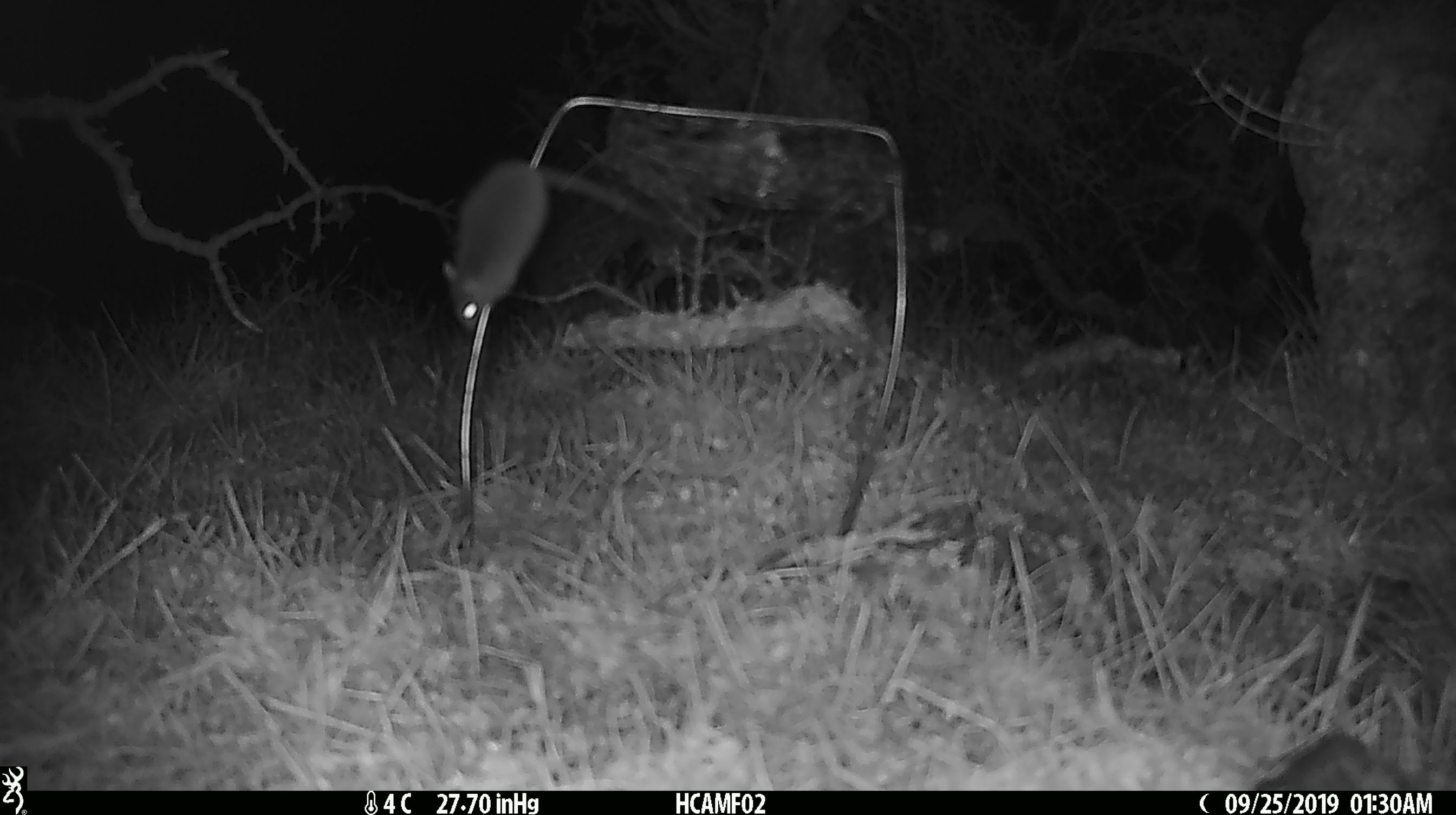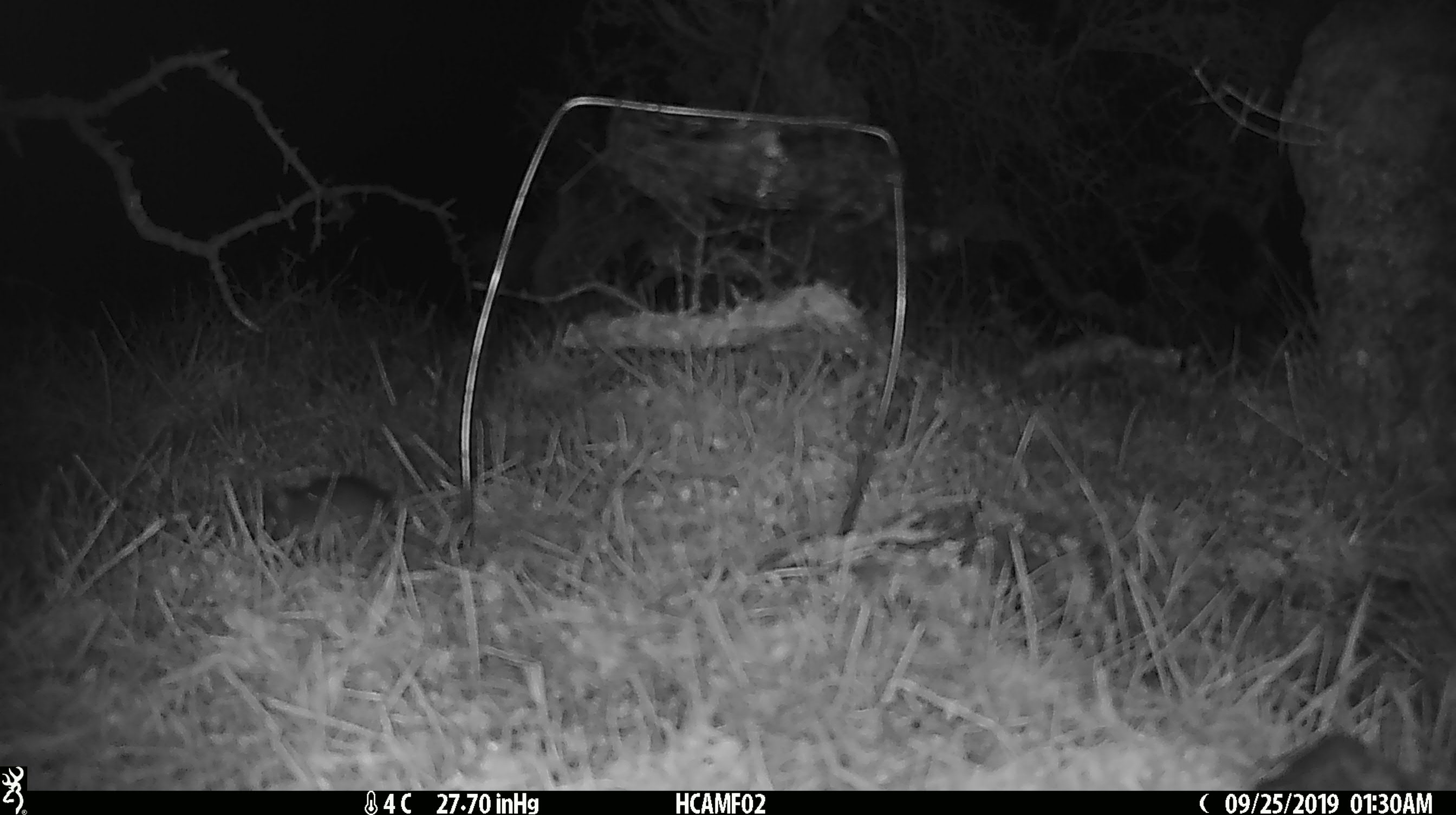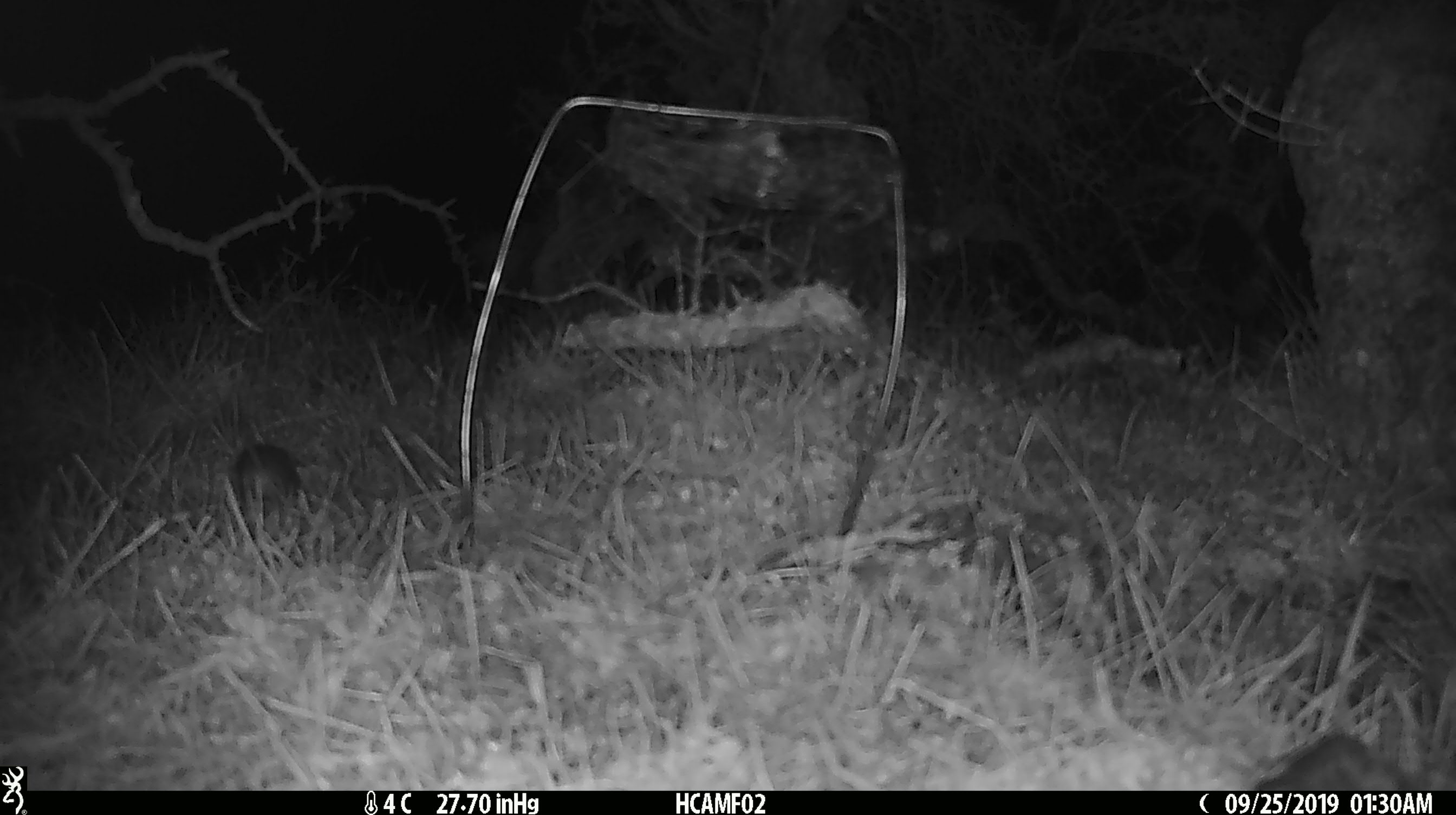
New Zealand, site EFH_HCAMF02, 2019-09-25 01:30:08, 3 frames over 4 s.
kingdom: Animalia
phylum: Chordata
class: Mammalia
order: Rodentia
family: Muridae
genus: Mus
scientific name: Mus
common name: mouse